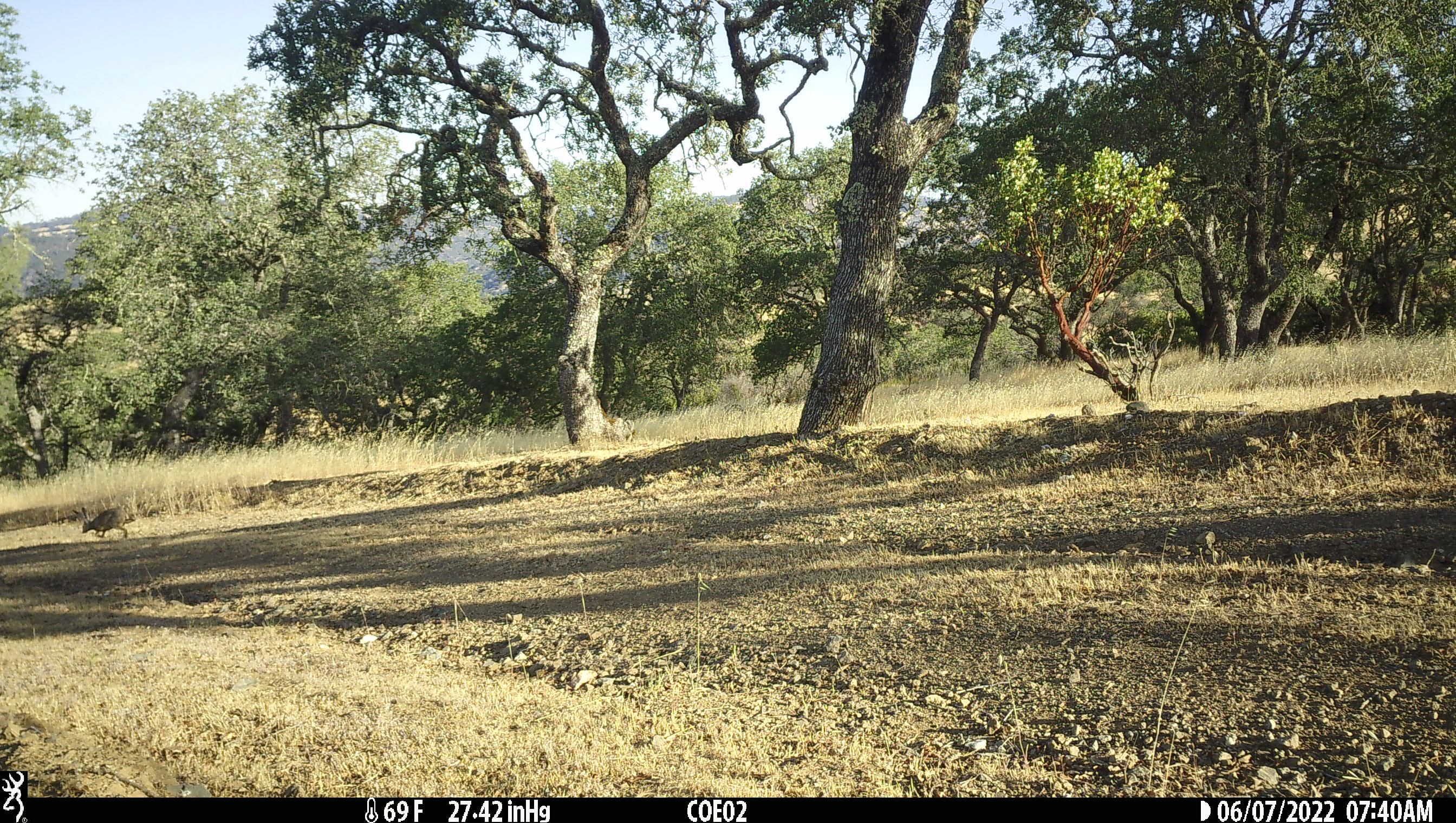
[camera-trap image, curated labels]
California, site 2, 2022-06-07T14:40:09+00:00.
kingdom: Animalia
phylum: Chordata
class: Mammalia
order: Lagomorpha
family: Leporidae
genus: Lepus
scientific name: Lepus californicus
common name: black-tailed jackrabbit